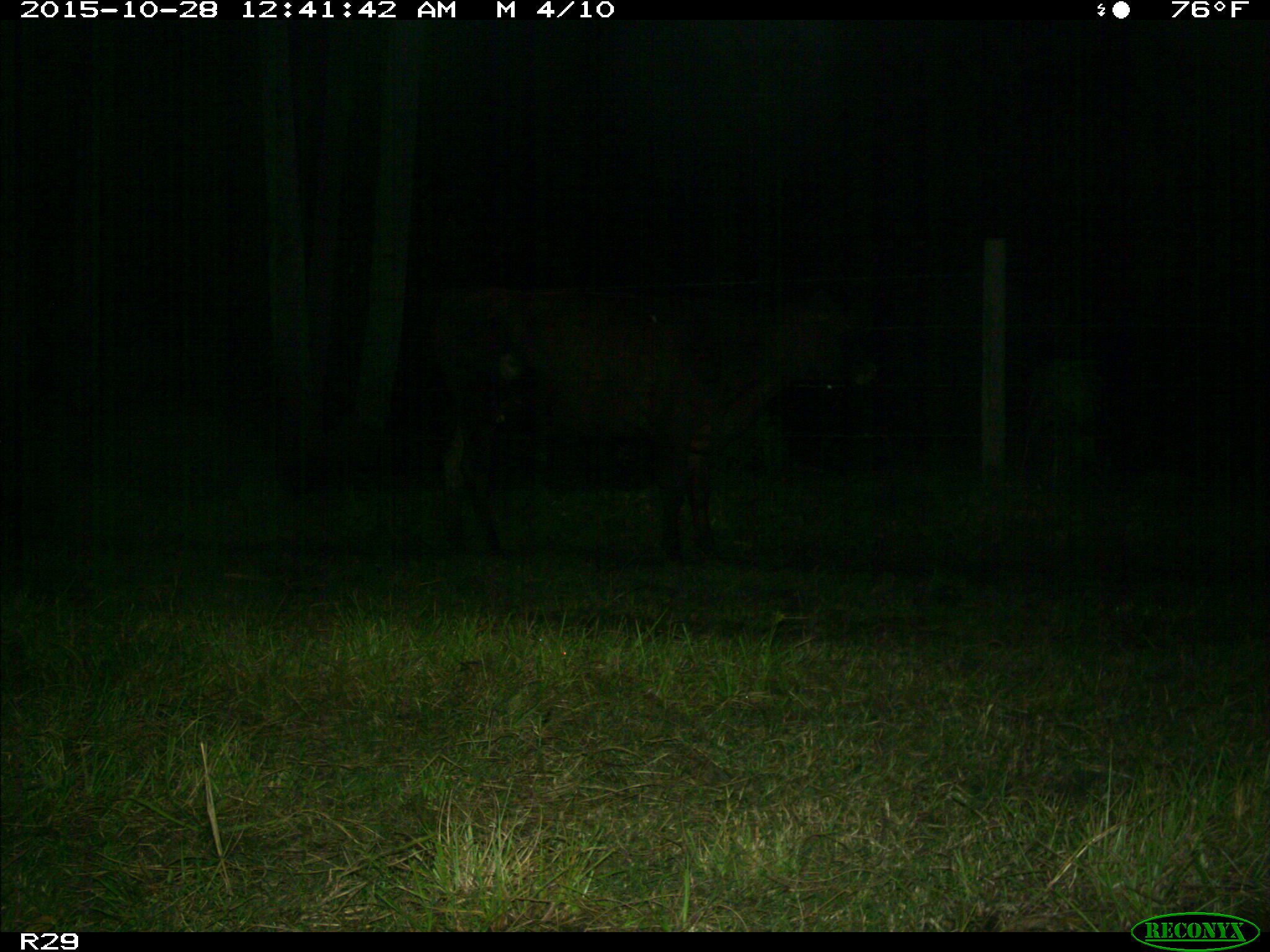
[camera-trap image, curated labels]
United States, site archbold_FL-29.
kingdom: Animalia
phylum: Chordata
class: Mammalia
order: Artiodactyla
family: Bovidae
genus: Bos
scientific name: Bos taurus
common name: domestic cow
Bos taurus (domestic cow).